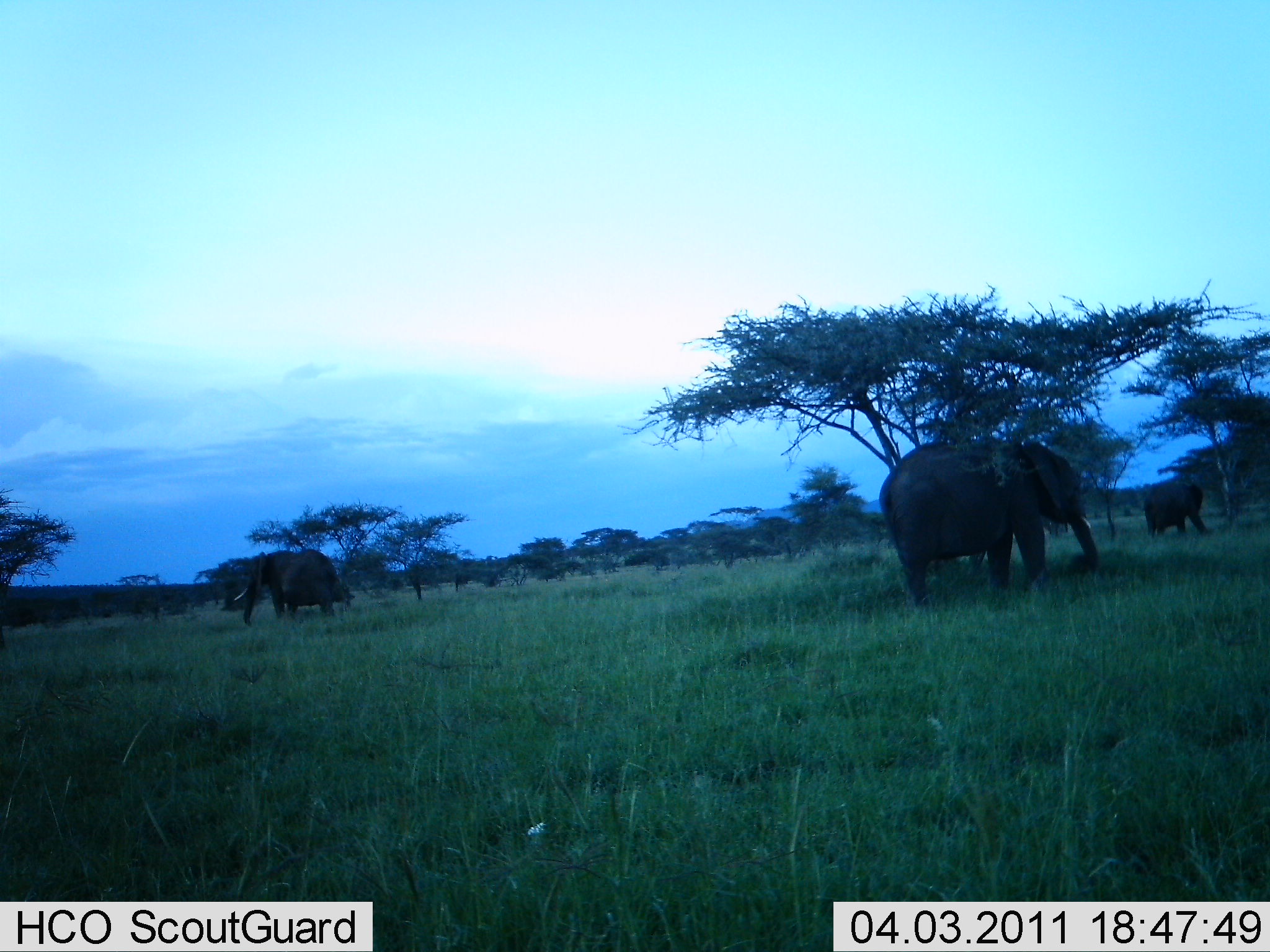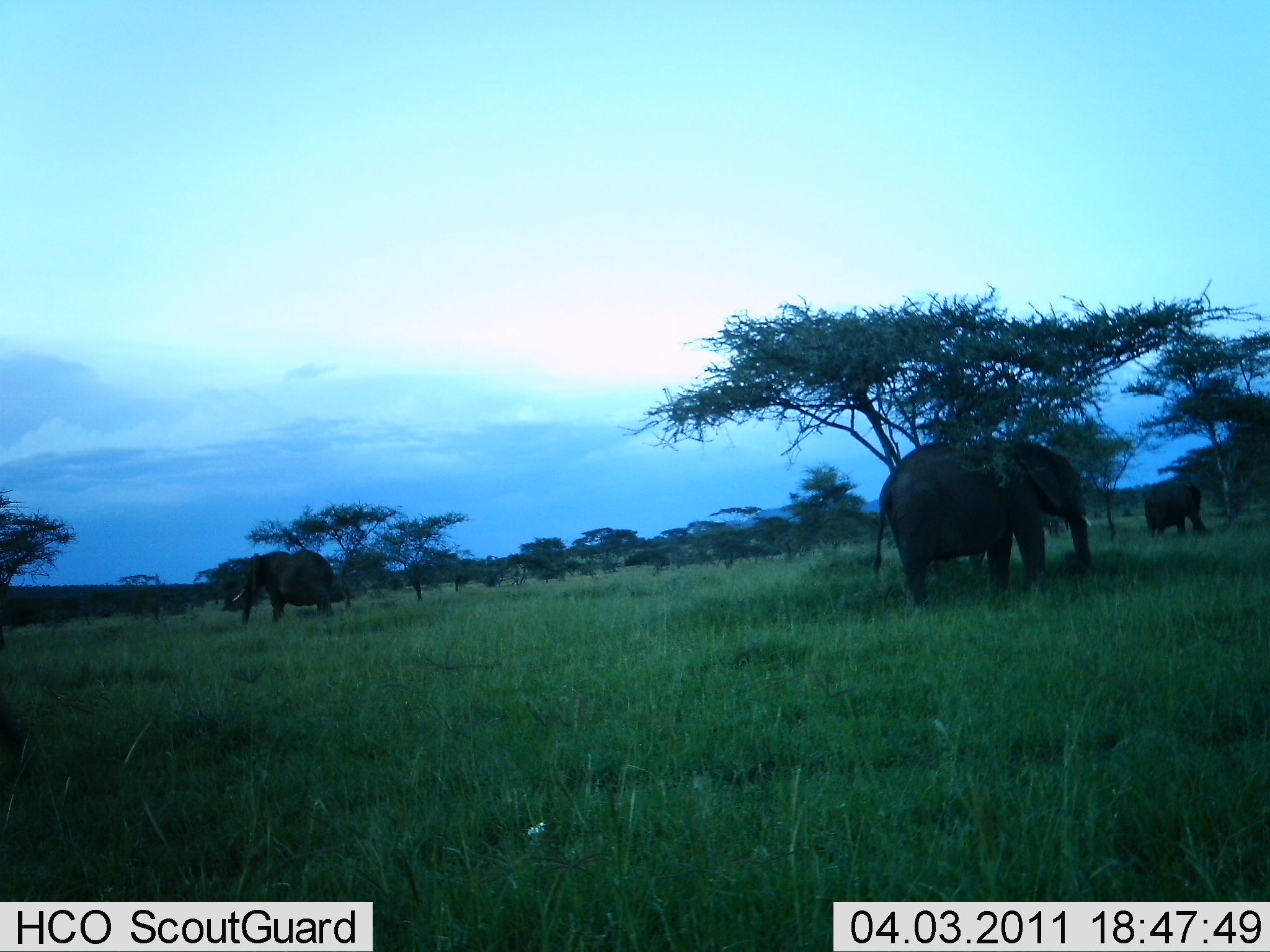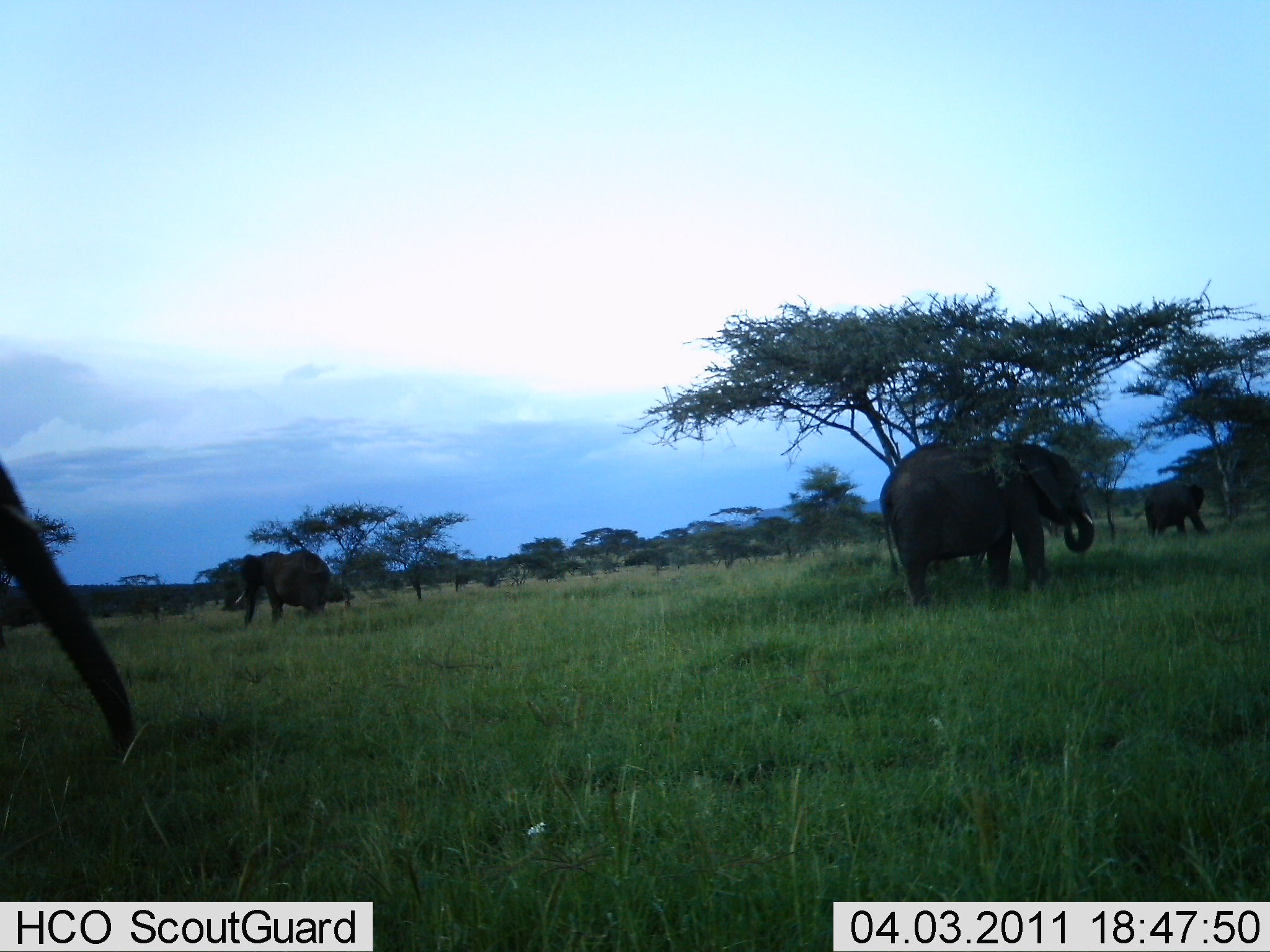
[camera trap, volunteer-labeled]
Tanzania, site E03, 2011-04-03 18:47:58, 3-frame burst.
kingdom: Animalia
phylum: Chordata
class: Mammalia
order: Proboscidea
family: Elephantidae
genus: Loxodonta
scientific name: Loxodonta africana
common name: african bush elephant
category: elephant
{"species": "elephant (african bush elephant) (Loxodonta africana)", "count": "4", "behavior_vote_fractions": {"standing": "54%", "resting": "0%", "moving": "38%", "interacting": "8%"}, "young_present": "0%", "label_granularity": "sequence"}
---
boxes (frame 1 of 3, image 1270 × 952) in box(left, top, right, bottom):
animal: box(878, 438, 1101, 604); box(232, 548, 347, 625); box(1142, 478, 1210, 538)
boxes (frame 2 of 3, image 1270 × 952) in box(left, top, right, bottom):
animal: box(869, 437, 1096, 605); box(231, 548, 338, 627); box(1143, 482, 1211, 536); box(0, 709, 40, 787)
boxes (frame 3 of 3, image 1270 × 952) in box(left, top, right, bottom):
animal: box(0, 457, 141, 754); box(877, 440, 1098, 608); box(233, 549, 332, 626); box(1141, 480, 1211, 538)